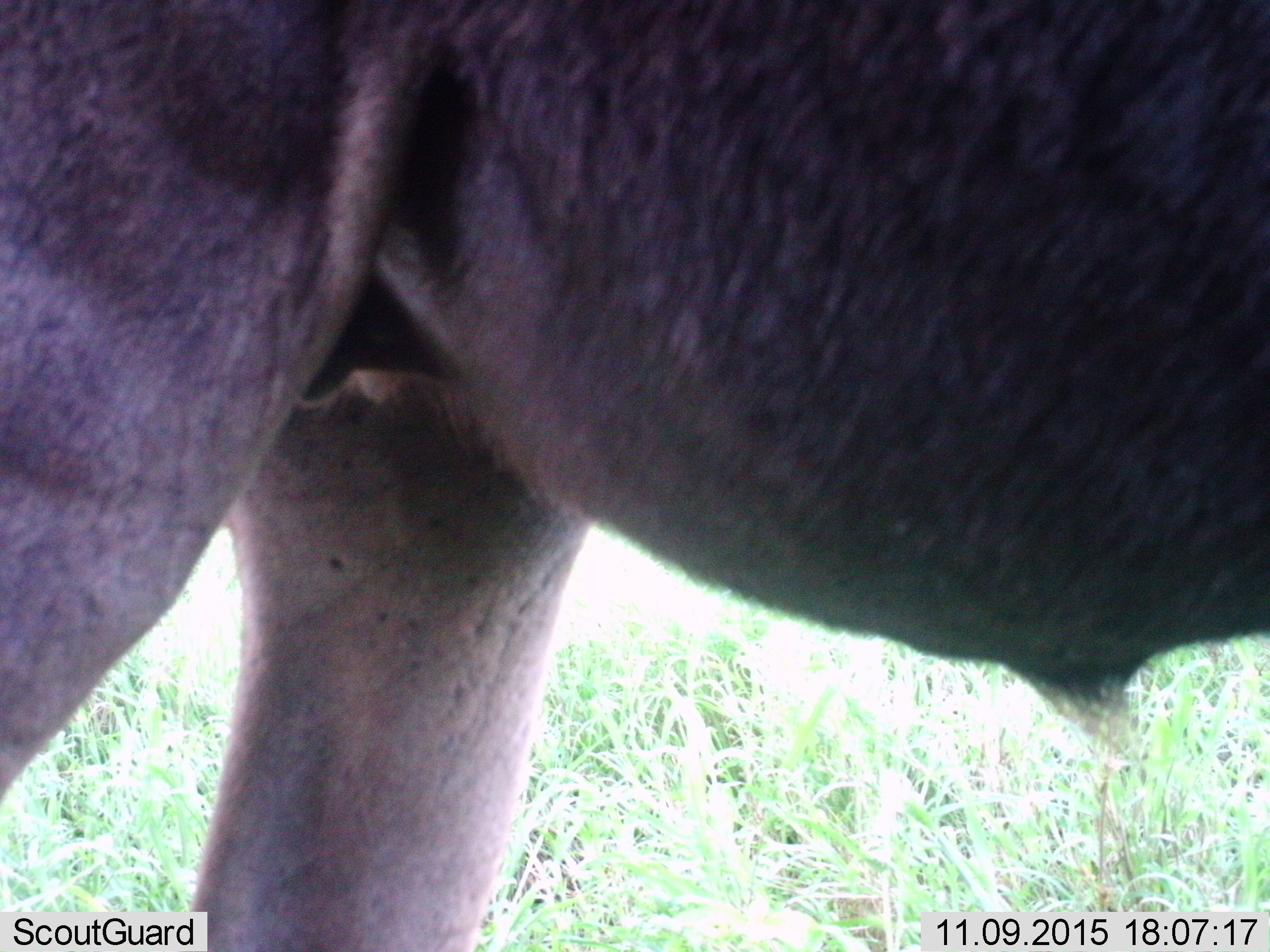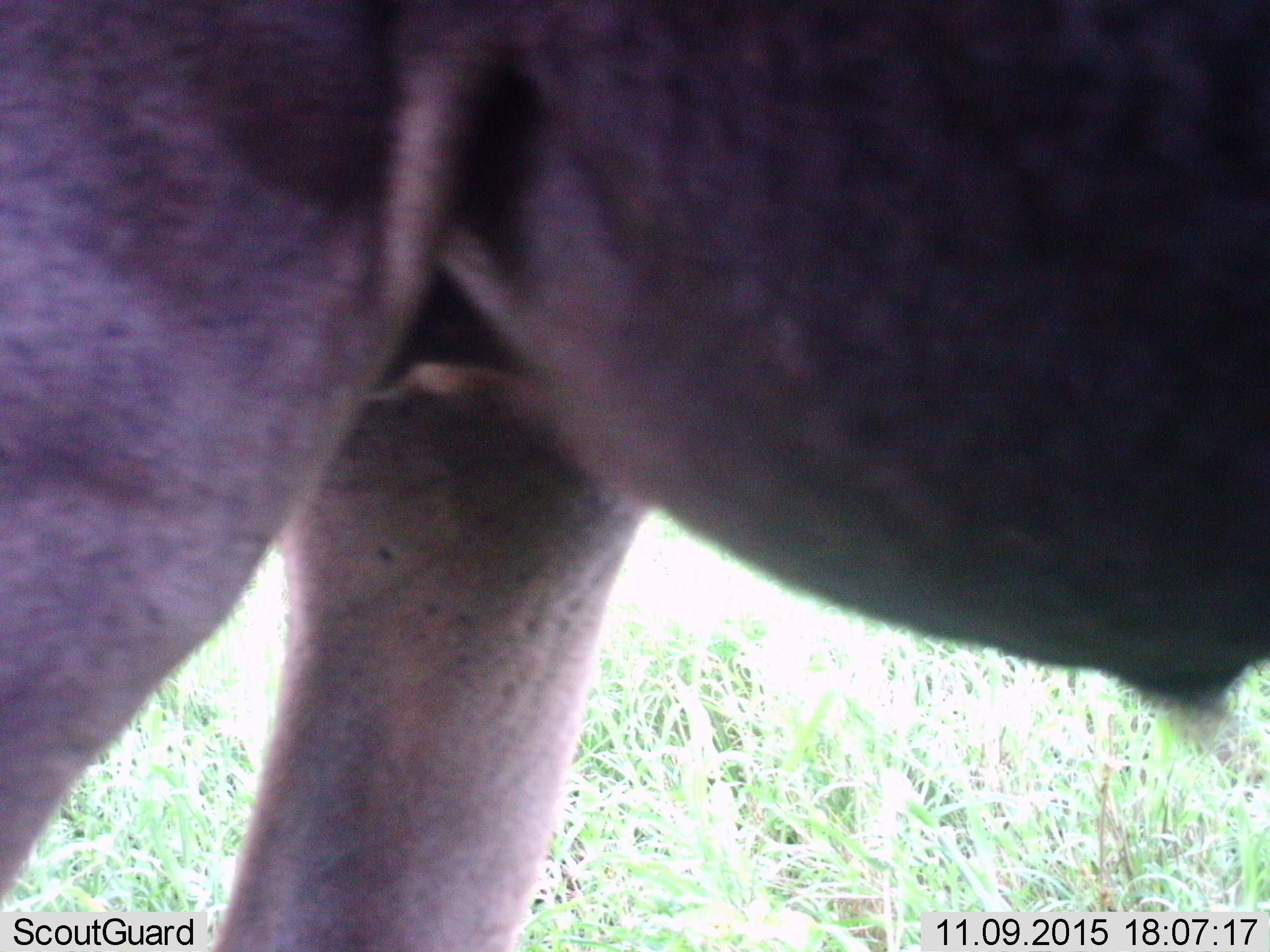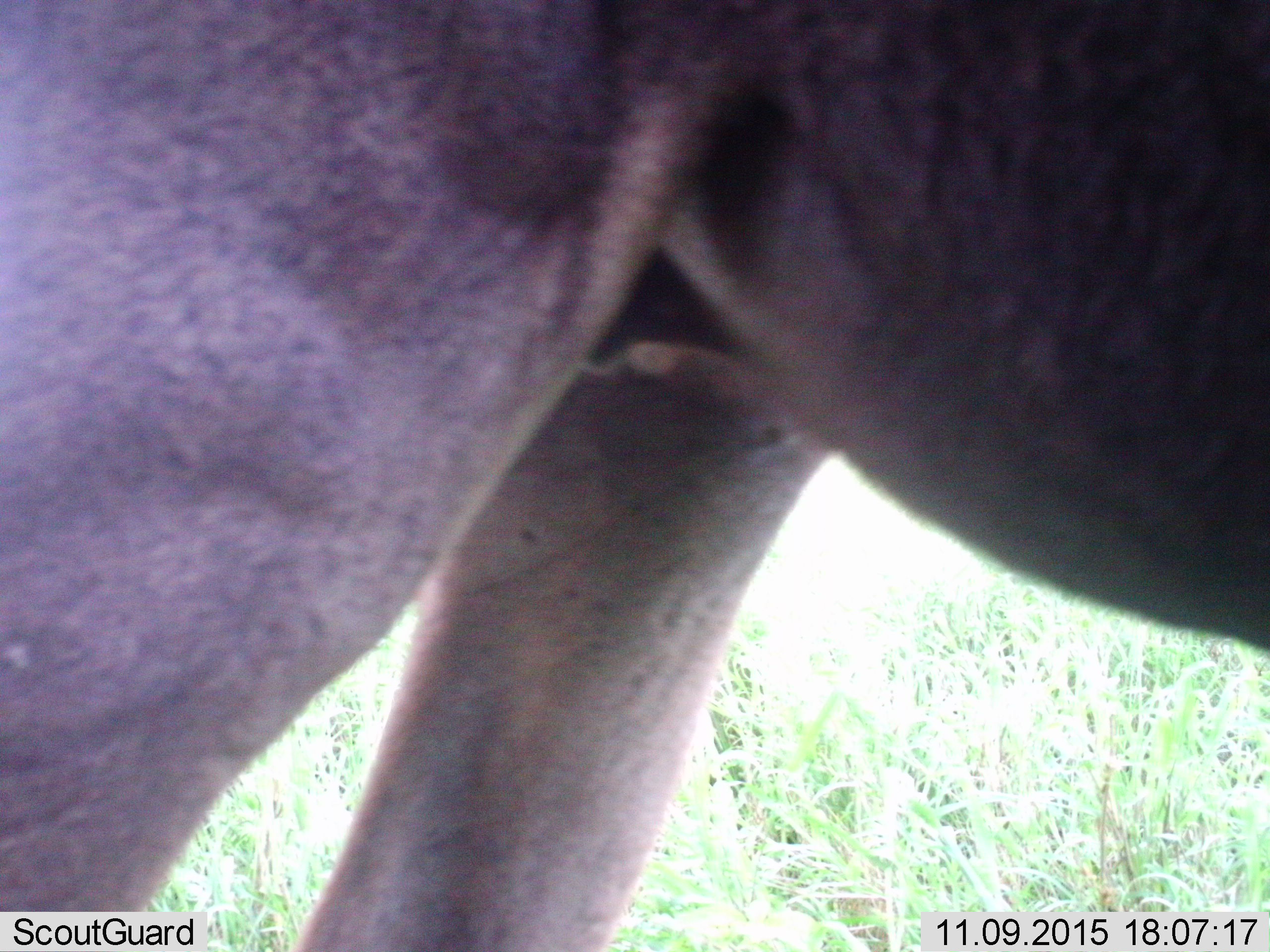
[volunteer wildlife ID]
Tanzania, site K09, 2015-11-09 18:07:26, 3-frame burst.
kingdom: Animalia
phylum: Chordata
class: Mammalia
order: Artiodactyla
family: Bovidae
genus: Connochaetes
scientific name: Connochaetes taurinus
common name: blue wildebeest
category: wildebeest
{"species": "wildebeest (blue wildebeest) (Connochaetes taurinus)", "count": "1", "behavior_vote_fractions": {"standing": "83%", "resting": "17%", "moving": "0%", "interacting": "0%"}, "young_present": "0%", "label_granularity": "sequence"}